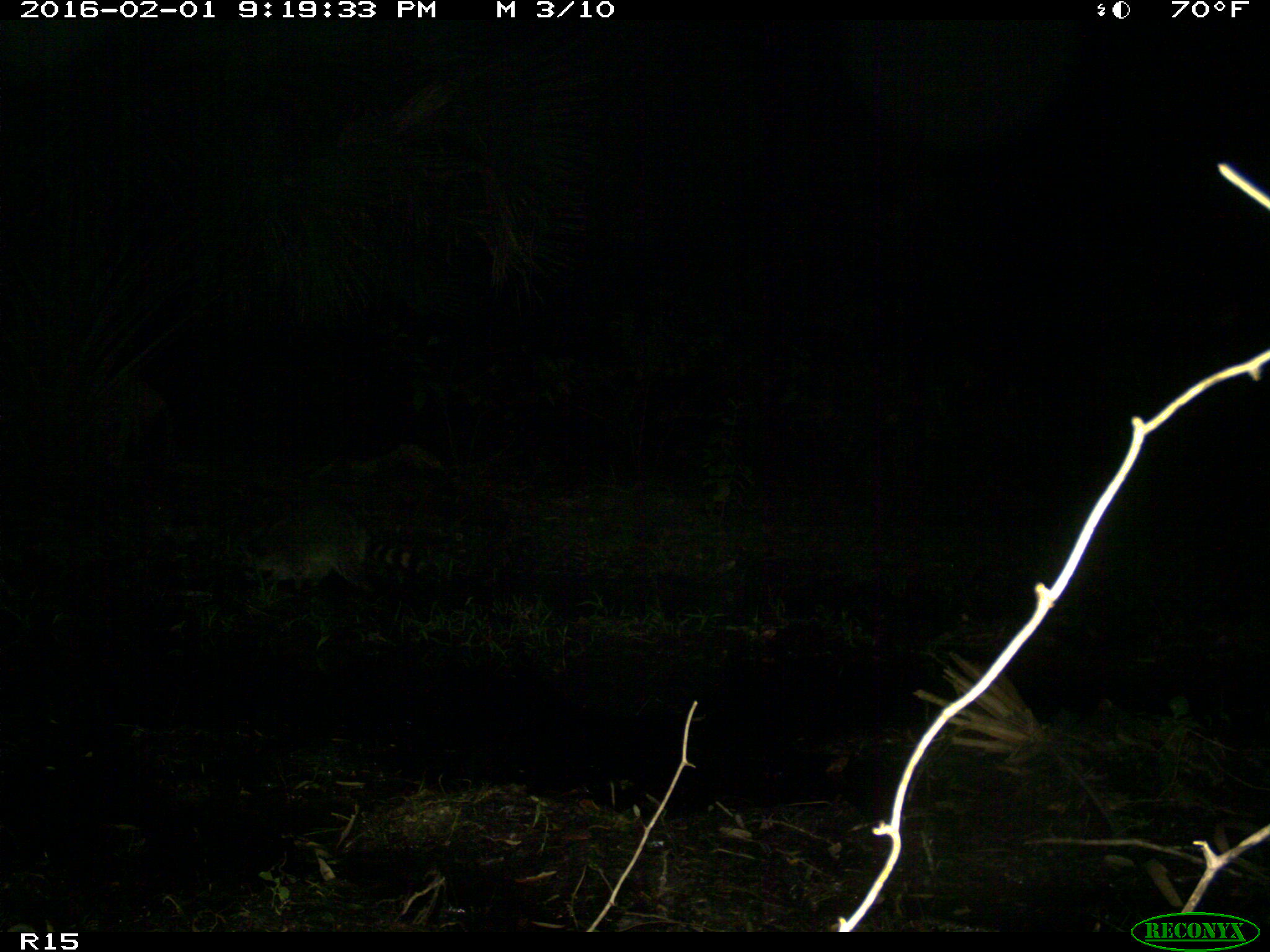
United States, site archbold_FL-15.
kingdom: Animalia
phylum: Chordata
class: Mammalia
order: Carnivora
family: Procyonidae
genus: Procyon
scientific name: Procyon lotor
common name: common raccoon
Procyon lotor (common raccoon).